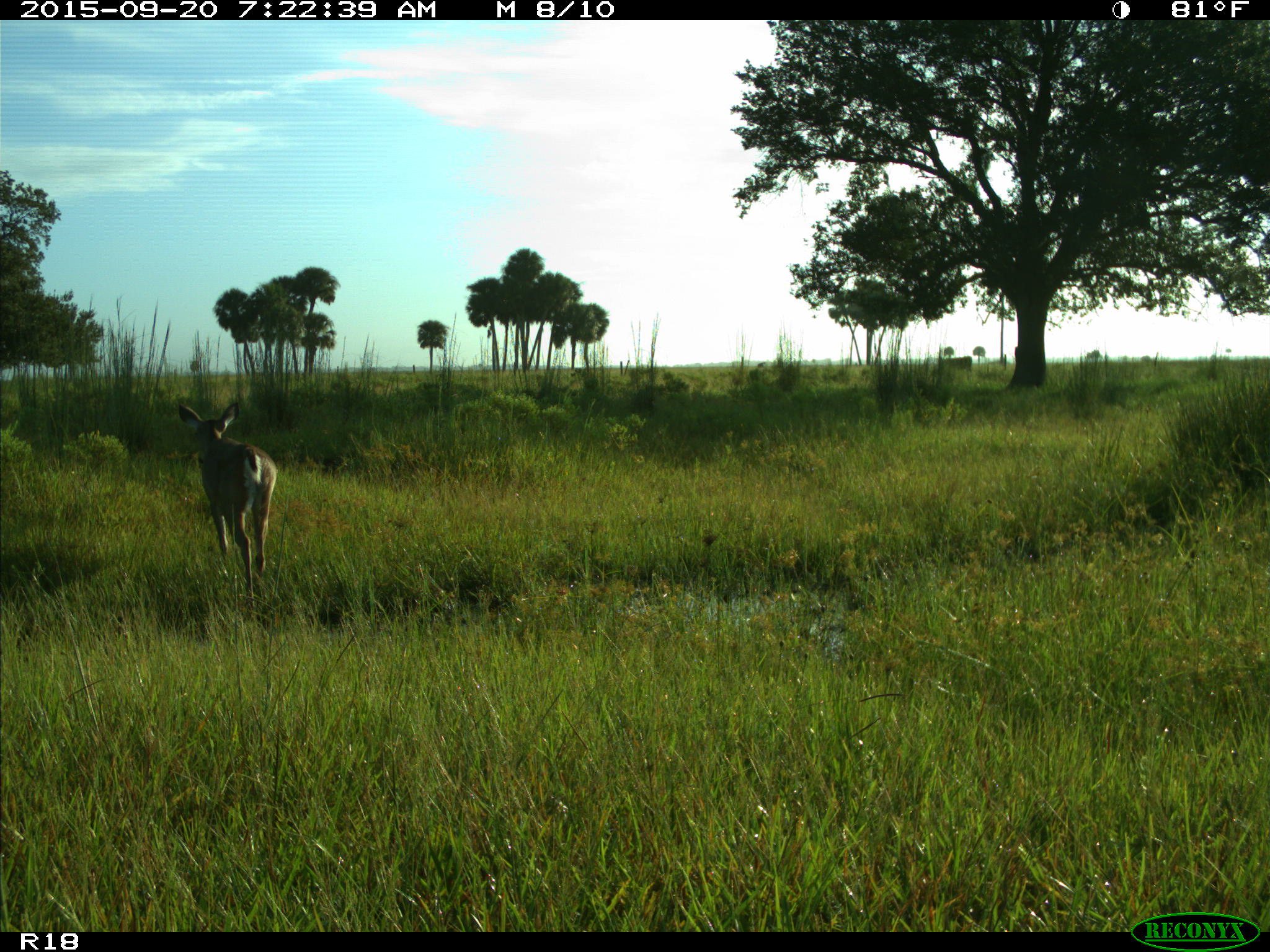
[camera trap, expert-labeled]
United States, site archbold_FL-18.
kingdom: Animalia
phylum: Chordata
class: Mammalia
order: Artiodactyla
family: Cervidae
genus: Odocoileus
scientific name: Odocoileus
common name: deer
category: unidentified deer